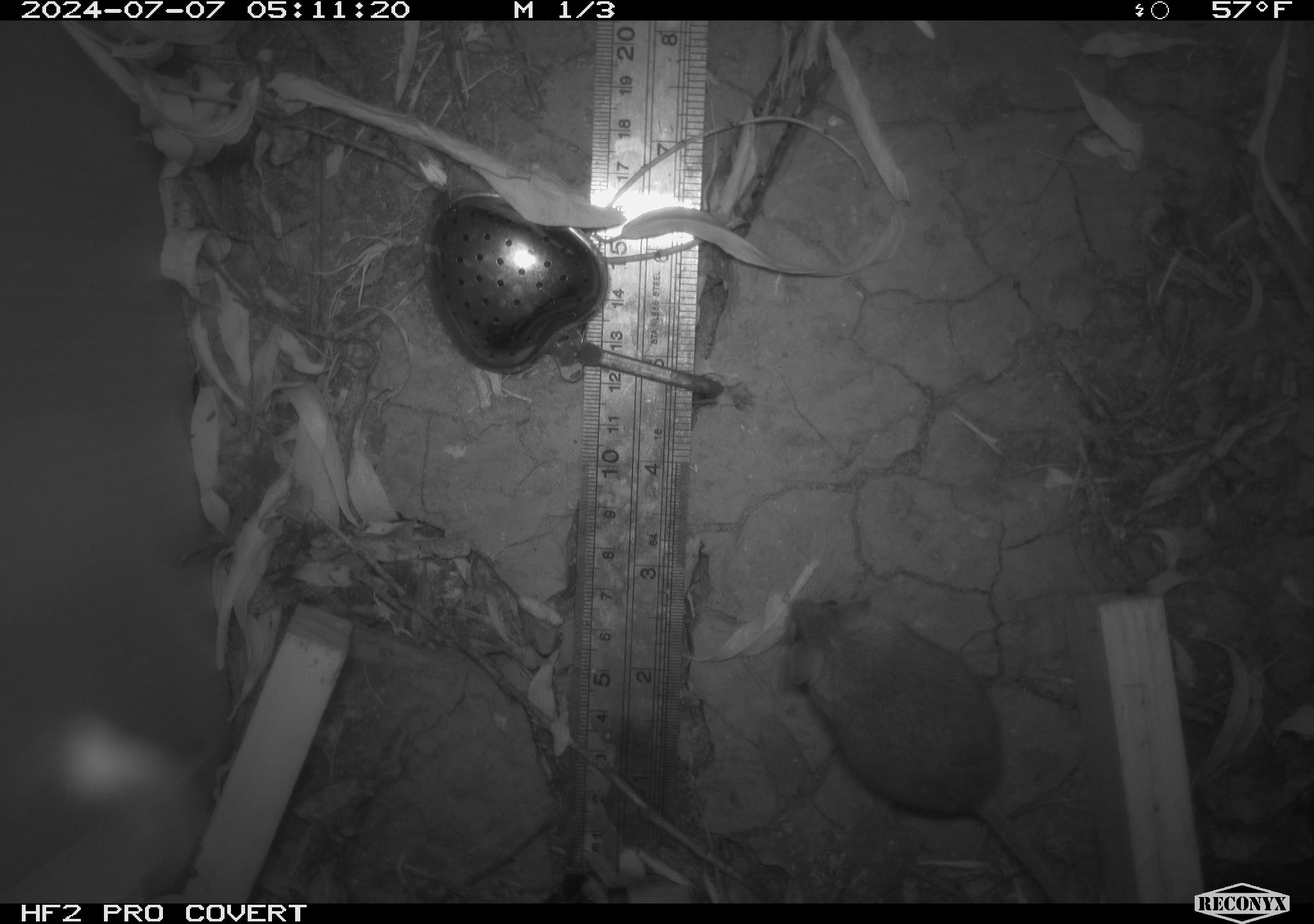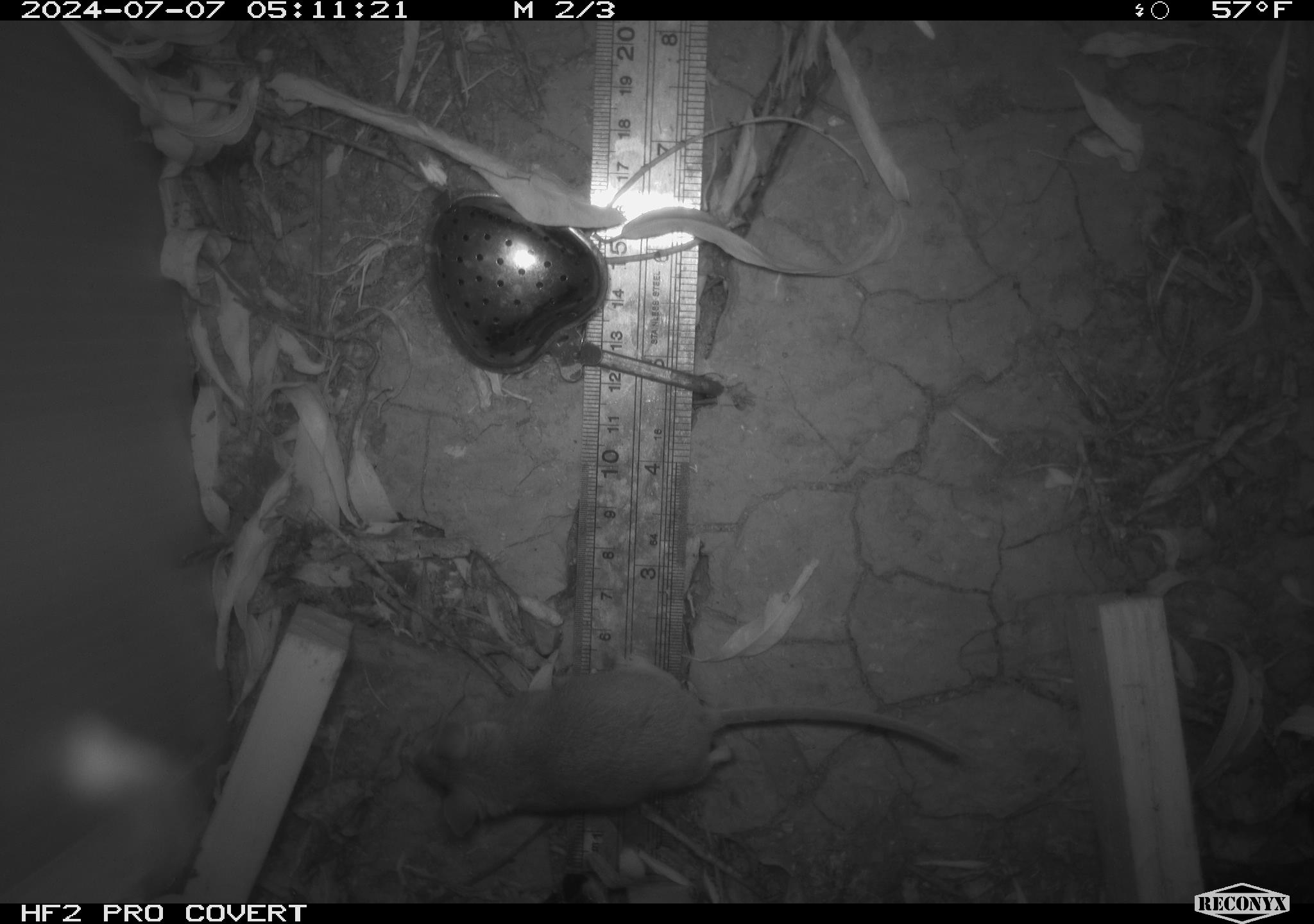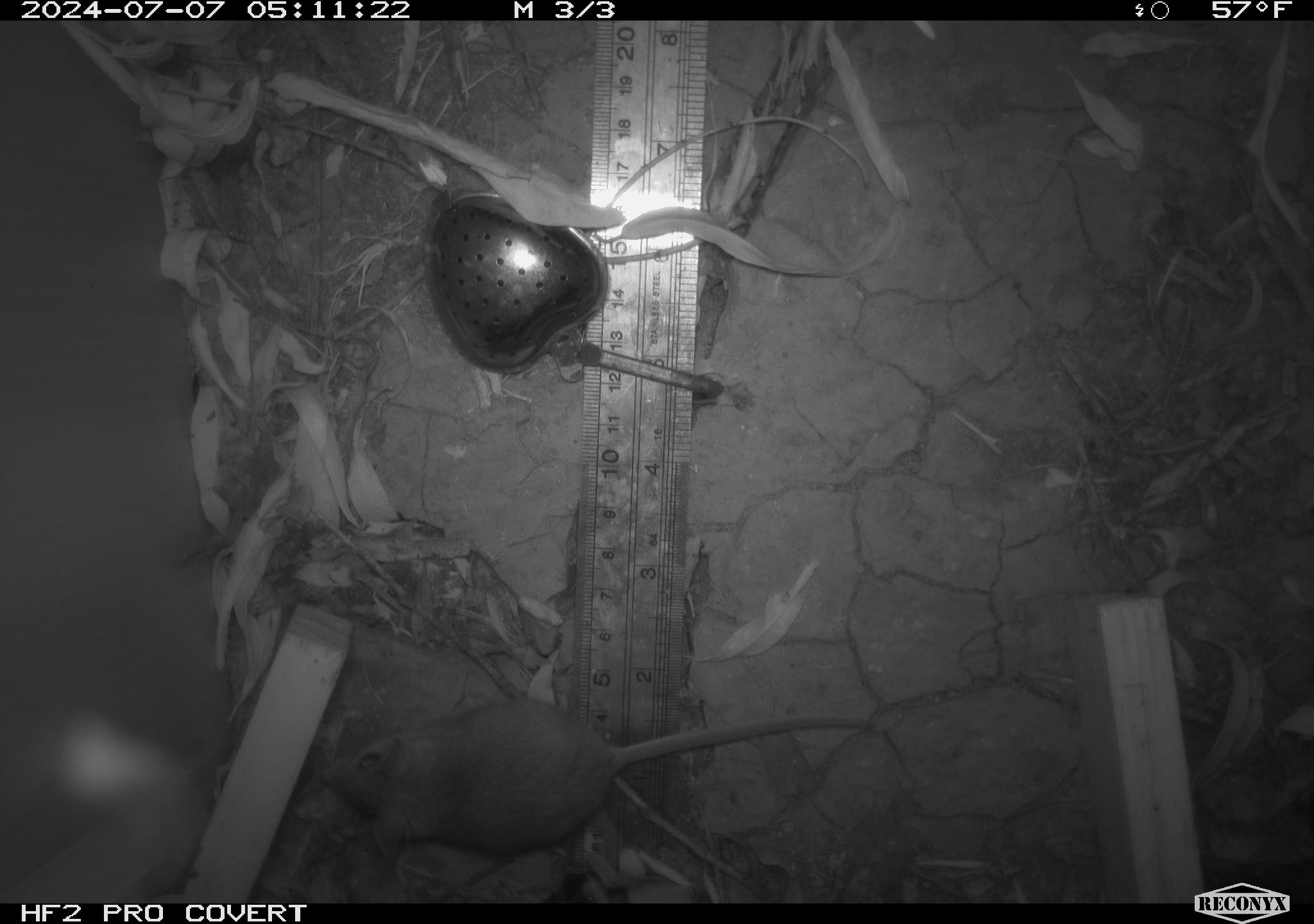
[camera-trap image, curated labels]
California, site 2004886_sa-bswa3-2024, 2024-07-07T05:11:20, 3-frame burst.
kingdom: Animalia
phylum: Chordata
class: Mammalia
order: Rodentia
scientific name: Rodentia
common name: mouse species